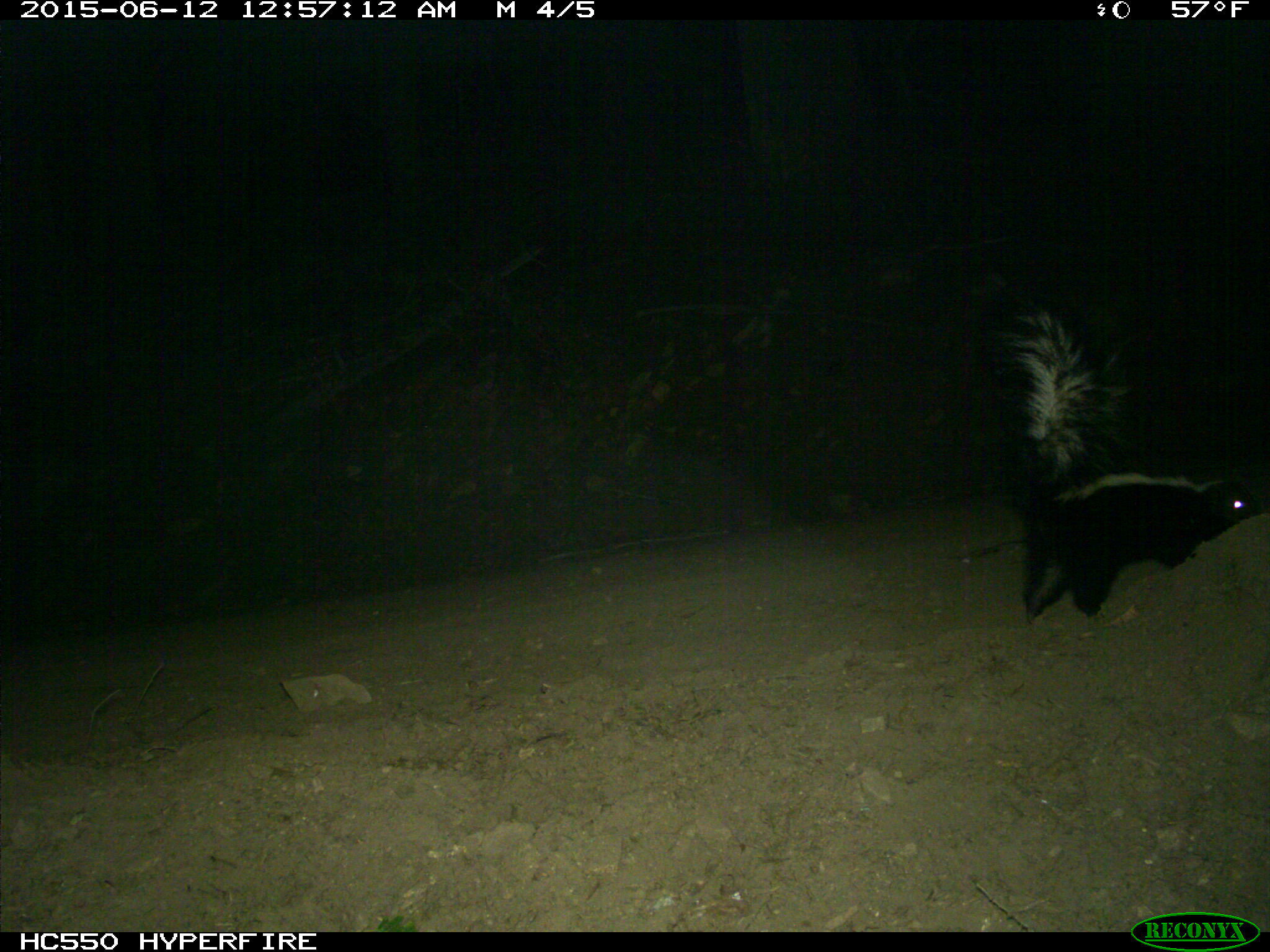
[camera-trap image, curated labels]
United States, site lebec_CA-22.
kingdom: Animalia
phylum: Chordata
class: Mammalia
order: Carnivora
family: Mephitidae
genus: Mephitis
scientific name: Mephitis mephitis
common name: striped skunk